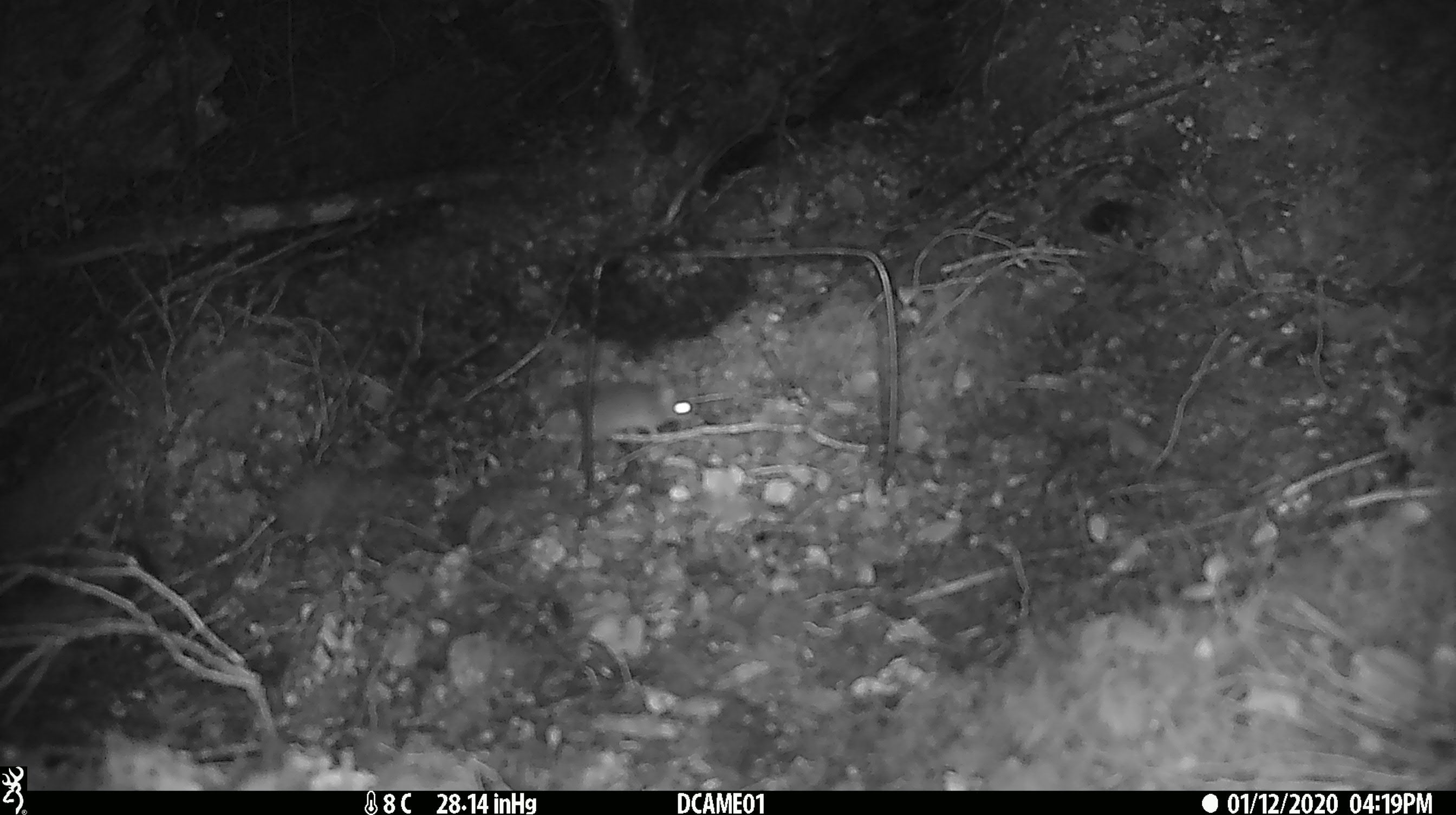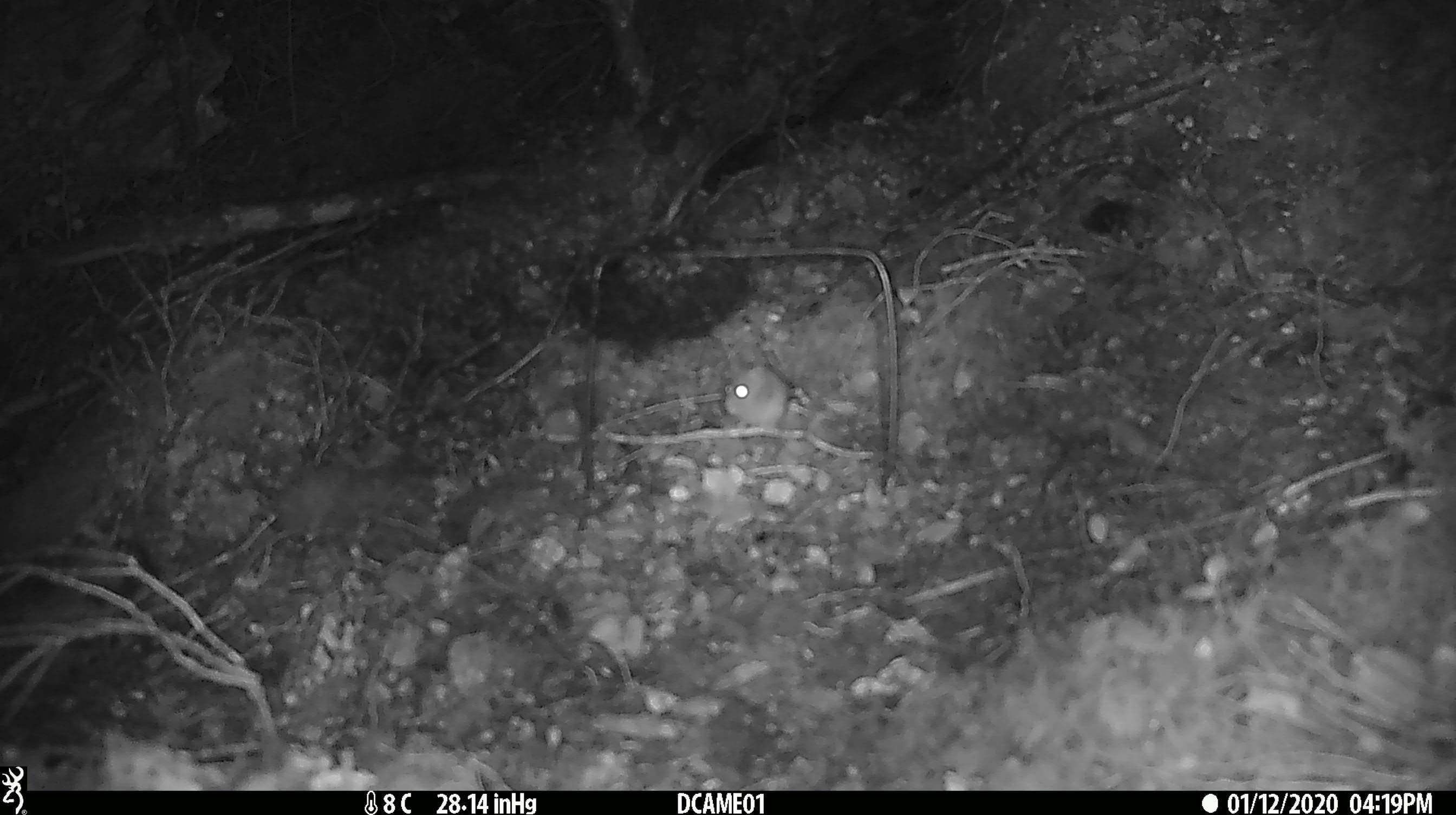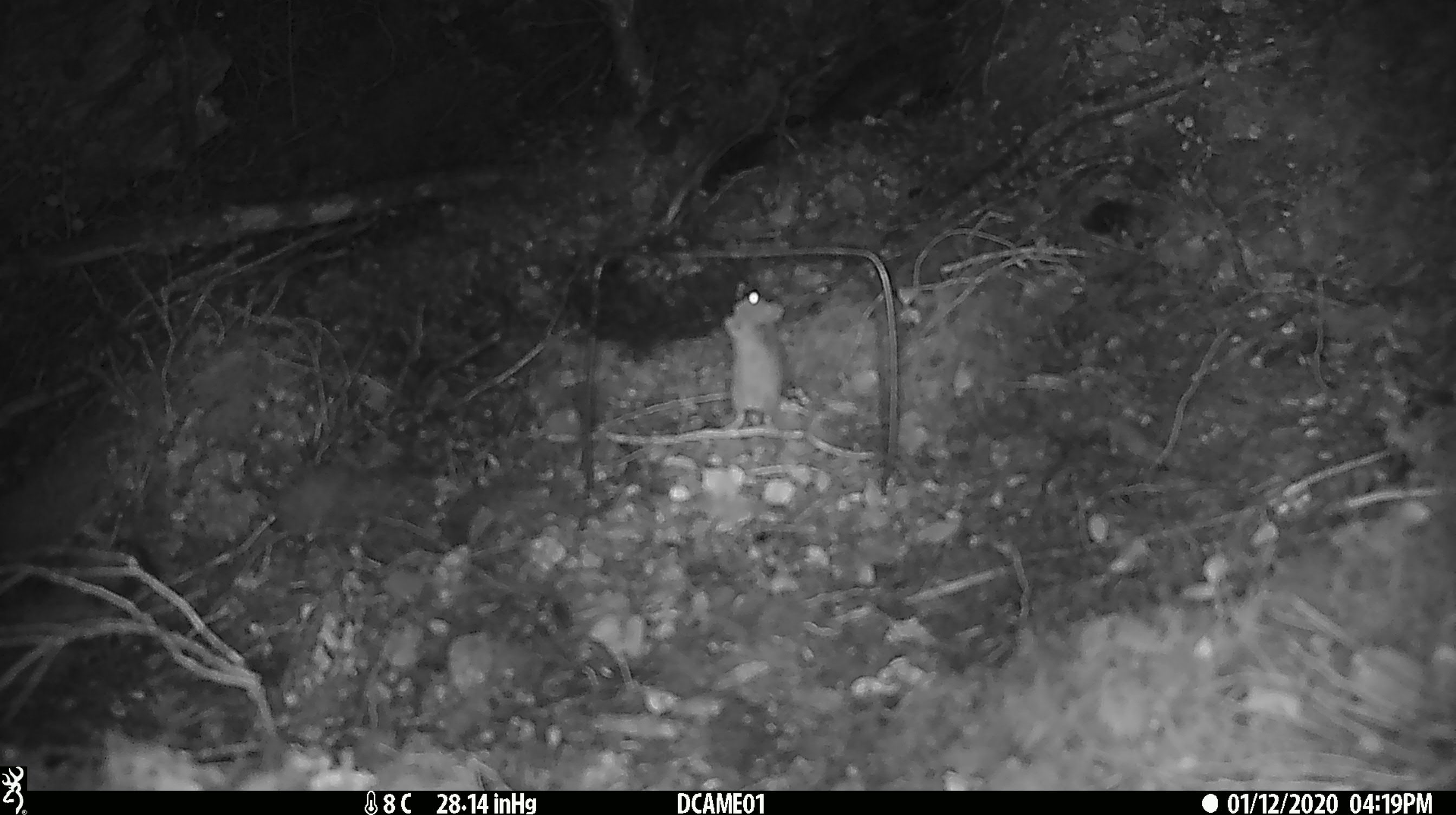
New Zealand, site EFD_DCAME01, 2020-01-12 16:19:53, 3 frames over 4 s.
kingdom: Animalia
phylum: Chordata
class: Mammalia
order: Rodentia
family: Muridae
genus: Mus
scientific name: Mus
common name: mouse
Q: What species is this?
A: Mouse (Mus).